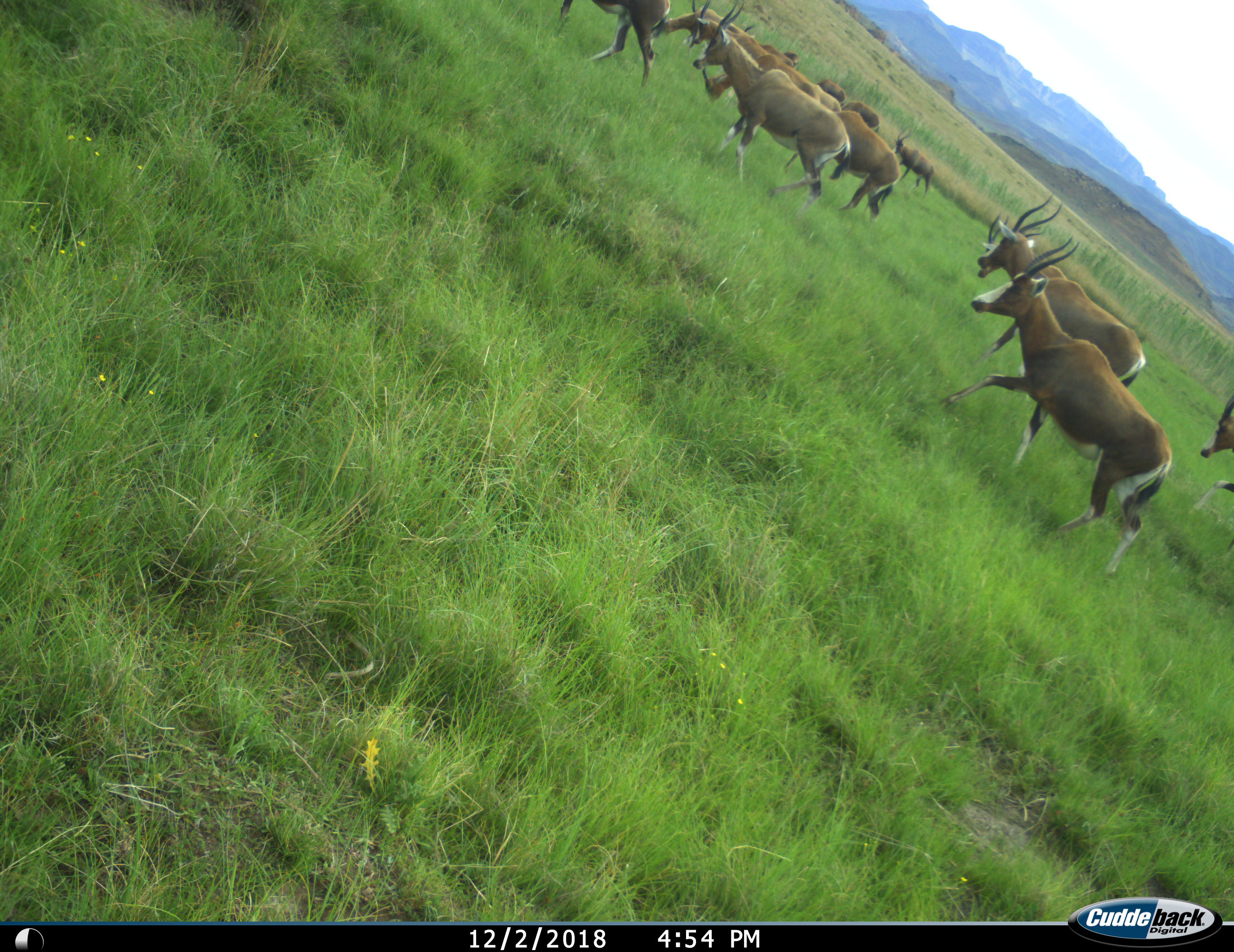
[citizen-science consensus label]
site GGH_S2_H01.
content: unidentified animal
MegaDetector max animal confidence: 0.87